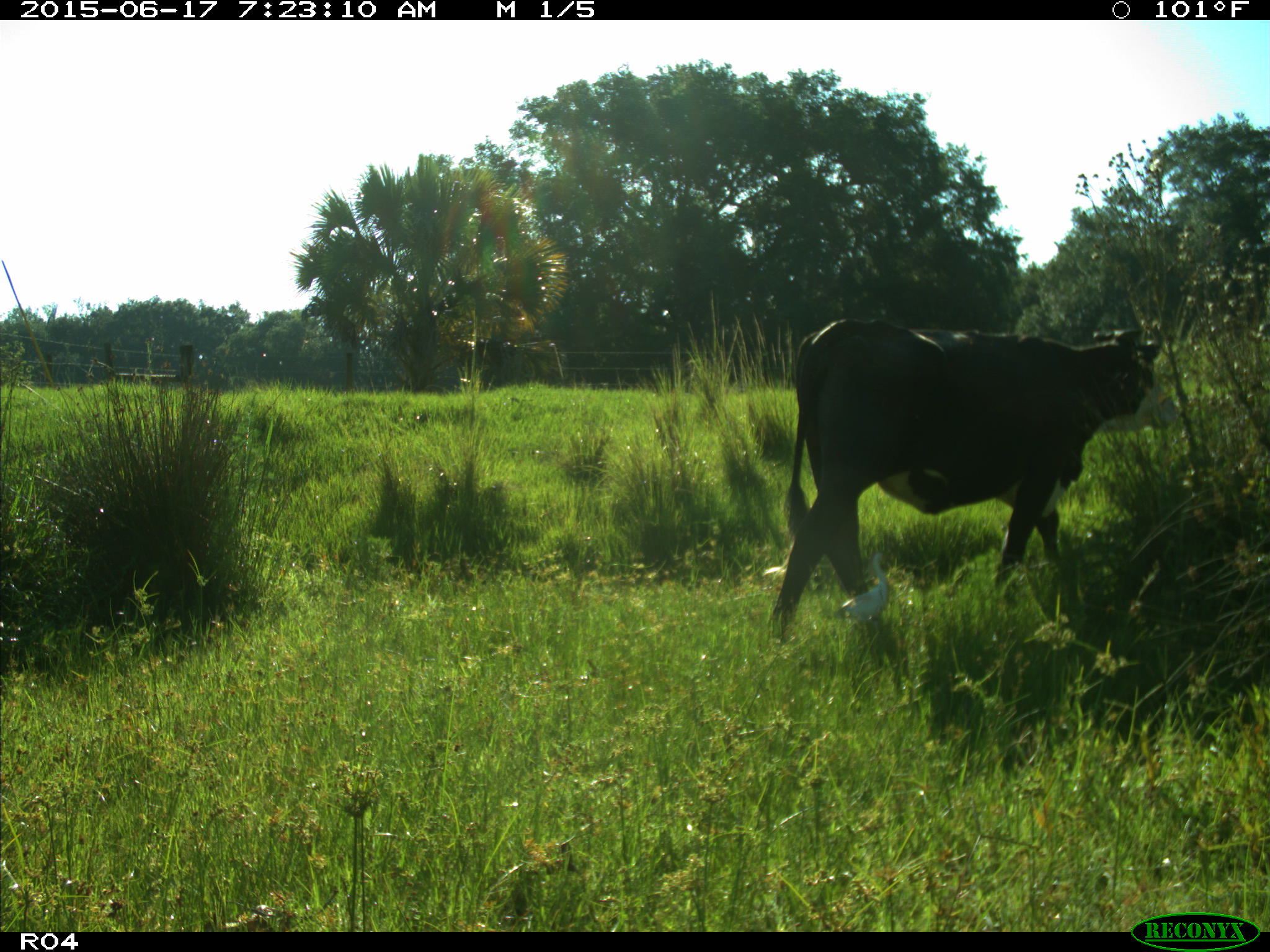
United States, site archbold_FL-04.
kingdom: Animalia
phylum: Chordata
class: Mammalia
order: Artiodactyla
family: Bovidae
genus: Bos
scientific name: Bos taurus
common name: domestic cow